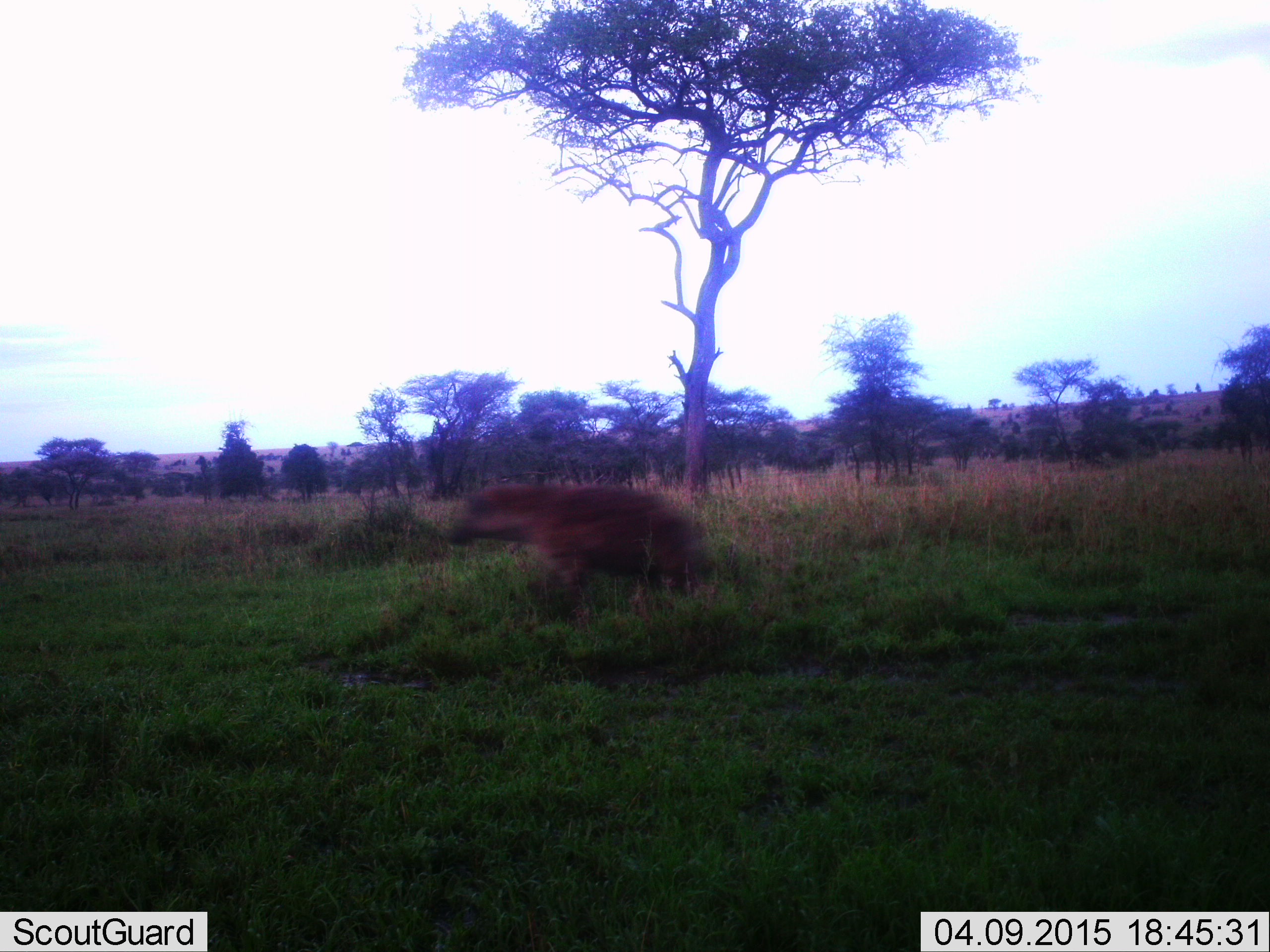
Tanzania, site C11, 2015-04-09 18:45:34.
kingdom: Animalia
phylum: Chordata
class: Mammalia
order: Carnivora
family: Hyaenidae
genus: Crocuta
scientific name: Crocuta crocuta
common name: spotted hyena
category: hyenaspotted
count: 1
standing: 0%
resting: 0%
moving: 100%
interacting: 0%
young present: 0%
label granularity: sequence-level